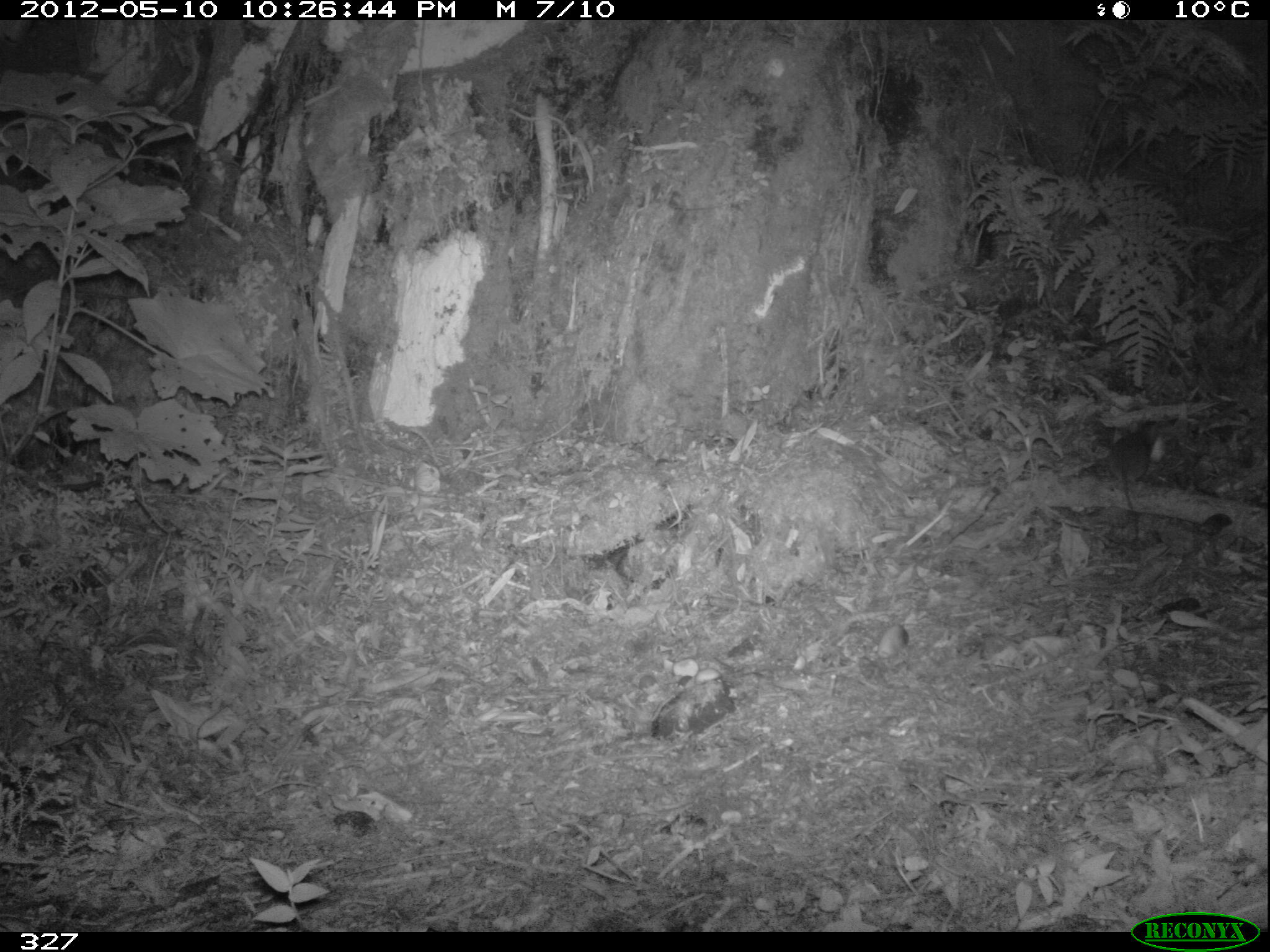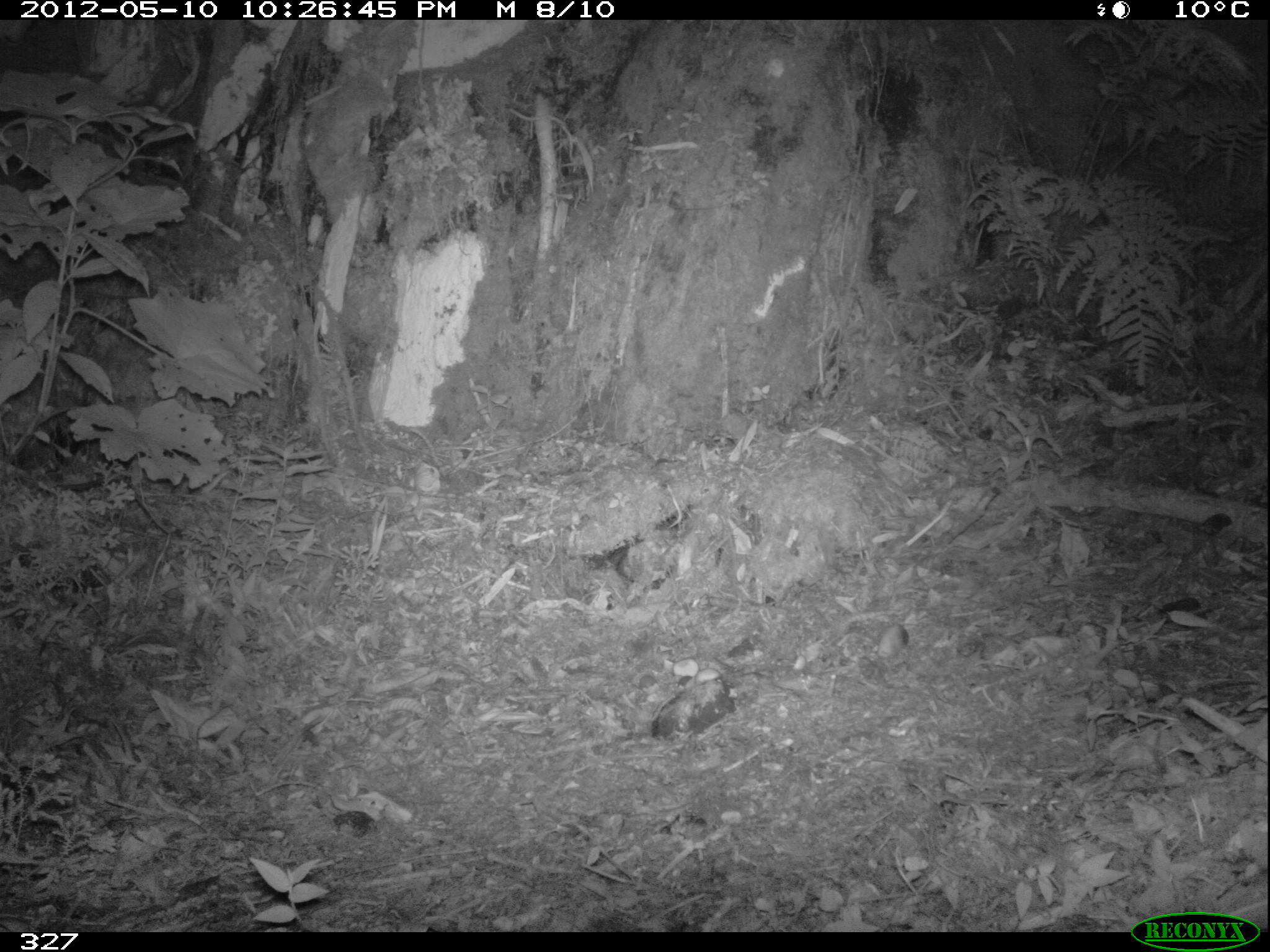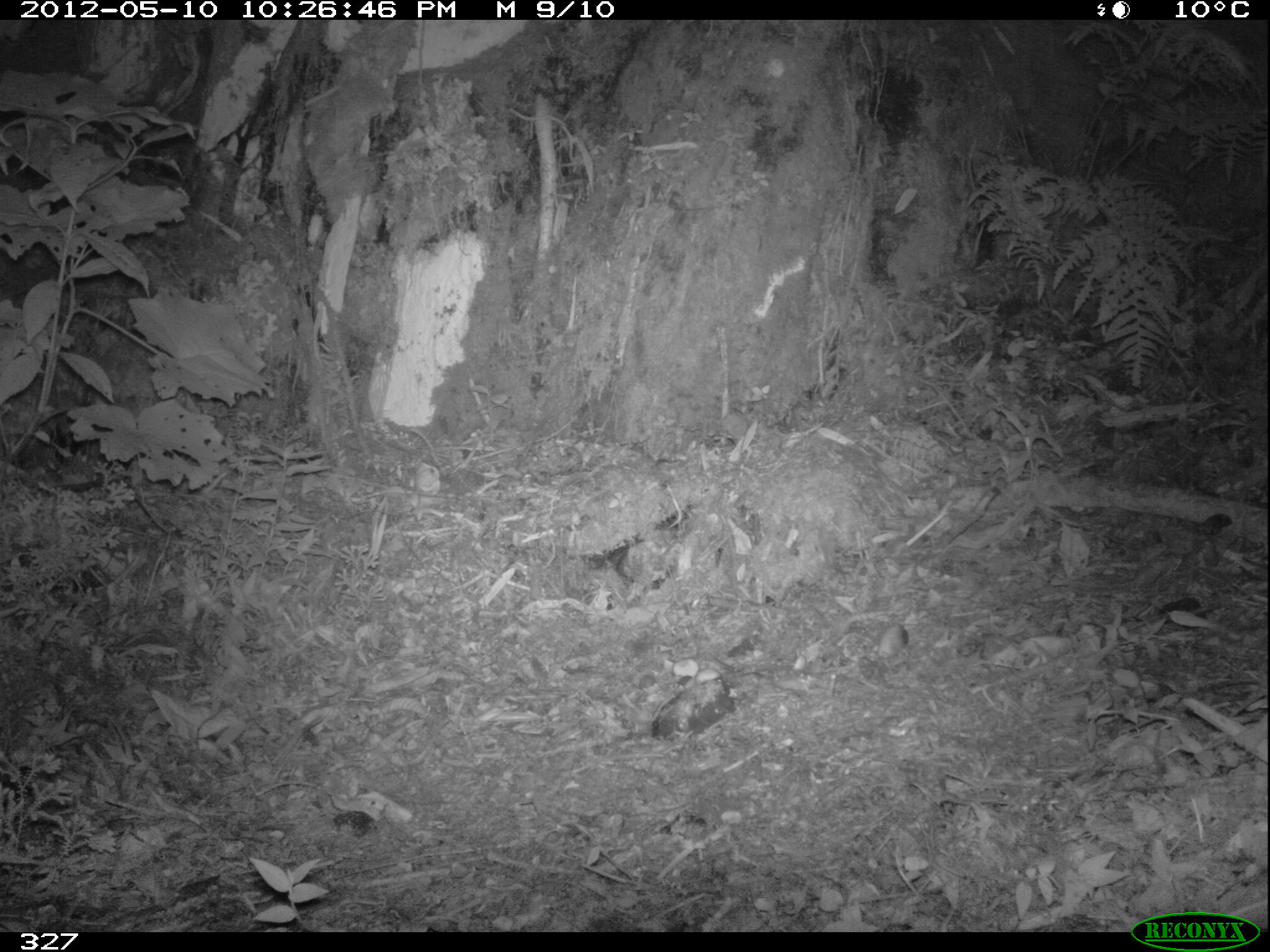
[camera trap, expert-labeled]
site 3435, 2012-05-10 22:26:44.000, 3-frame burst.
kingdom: Animalia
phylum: Chordata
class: Mammalia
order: Rodentia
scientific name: Rodentia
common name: rodents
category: unknown rodent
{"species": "unknown rodent (rodents) (Rodentia)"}